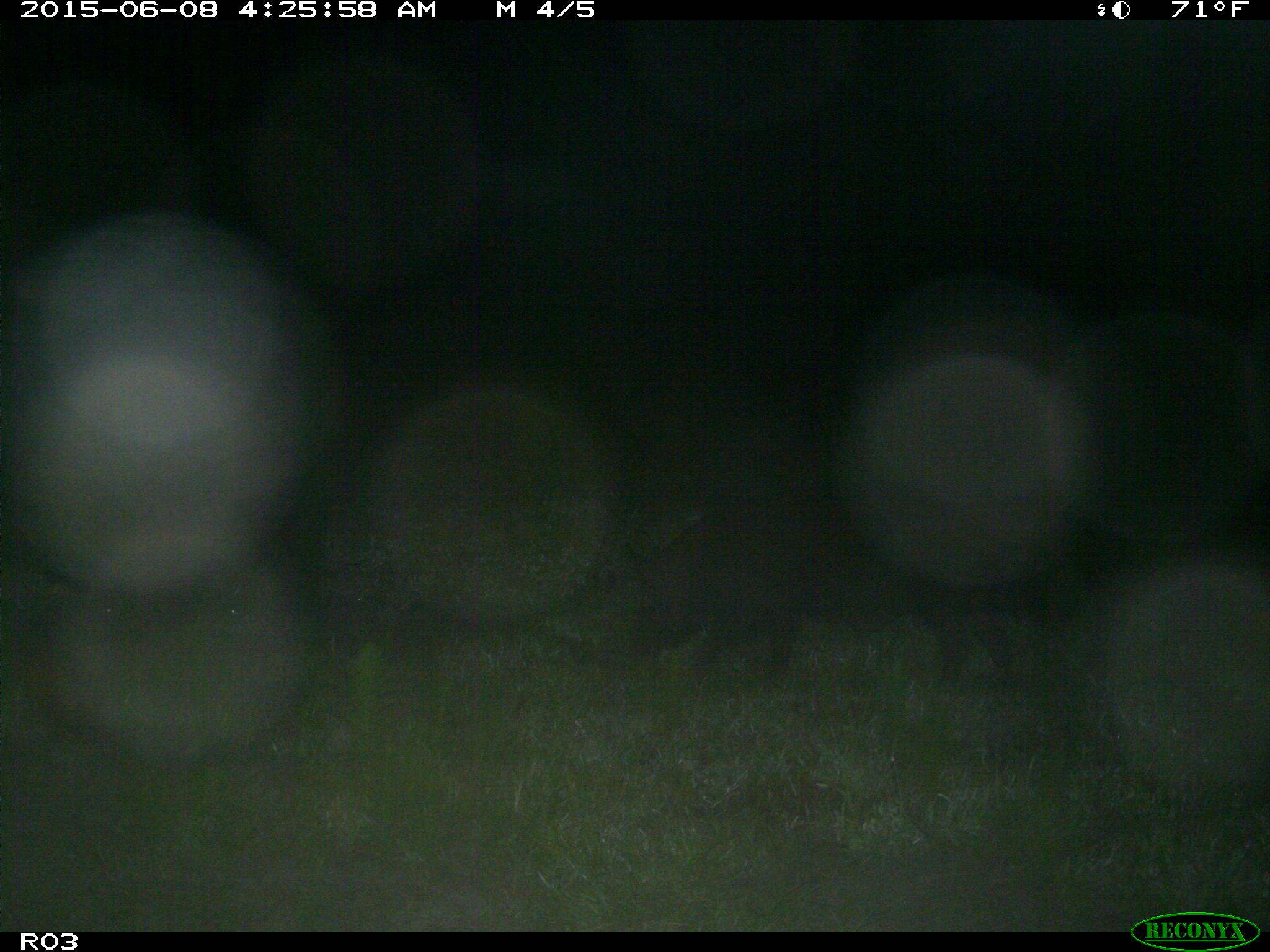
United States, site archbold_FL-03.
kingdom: Animalia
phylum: Chordata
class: Mammalia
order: Artiodactyla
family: Suidae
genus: Sus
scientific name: Sus scrofa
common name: wild boar